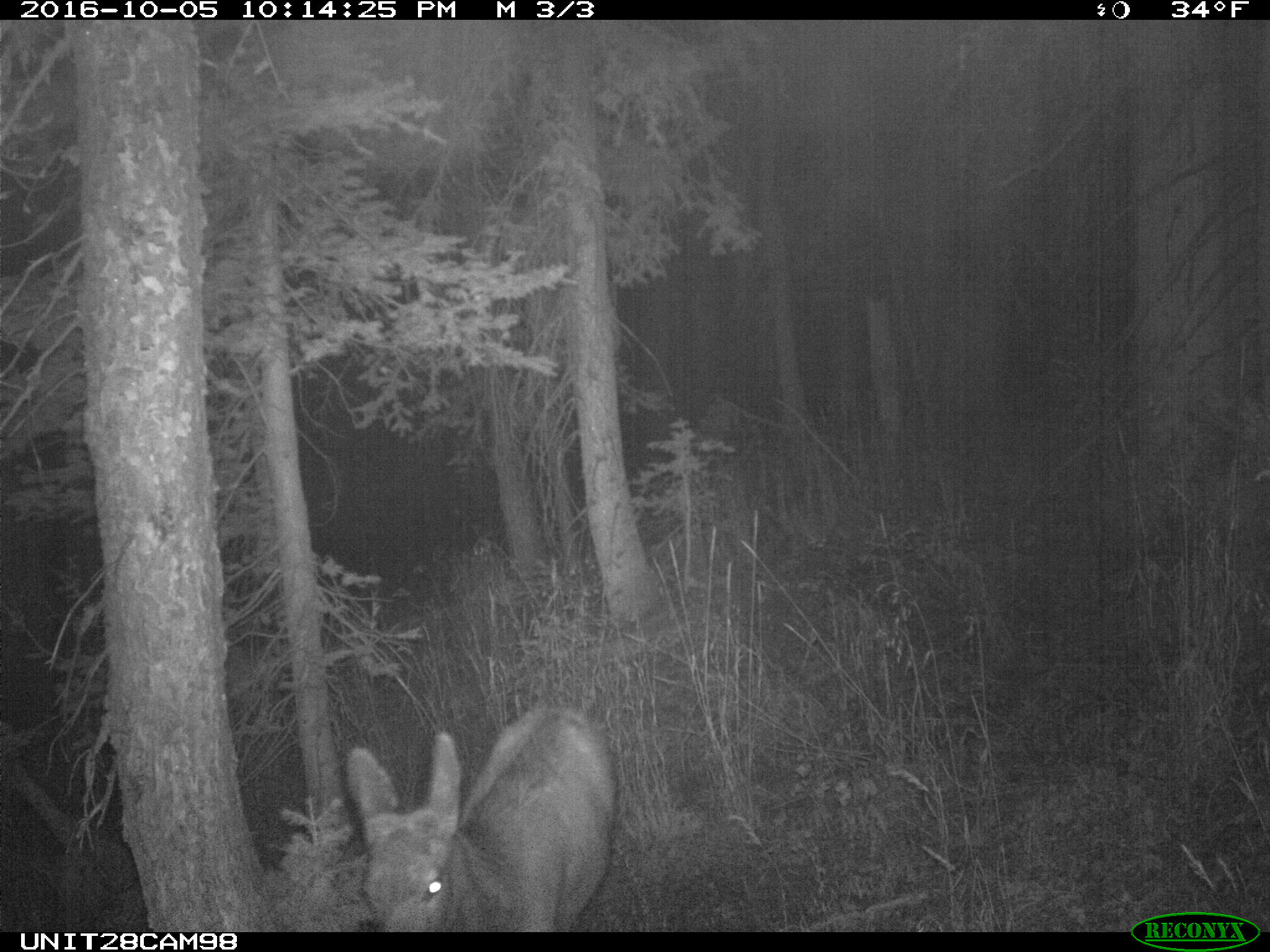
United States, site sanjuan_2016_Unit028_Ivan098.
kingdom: Animalia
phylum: Chordata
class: Mammalia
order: Artiodactyla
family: Cervidae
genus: Cervus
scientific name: Cervus elaphus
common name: red deer